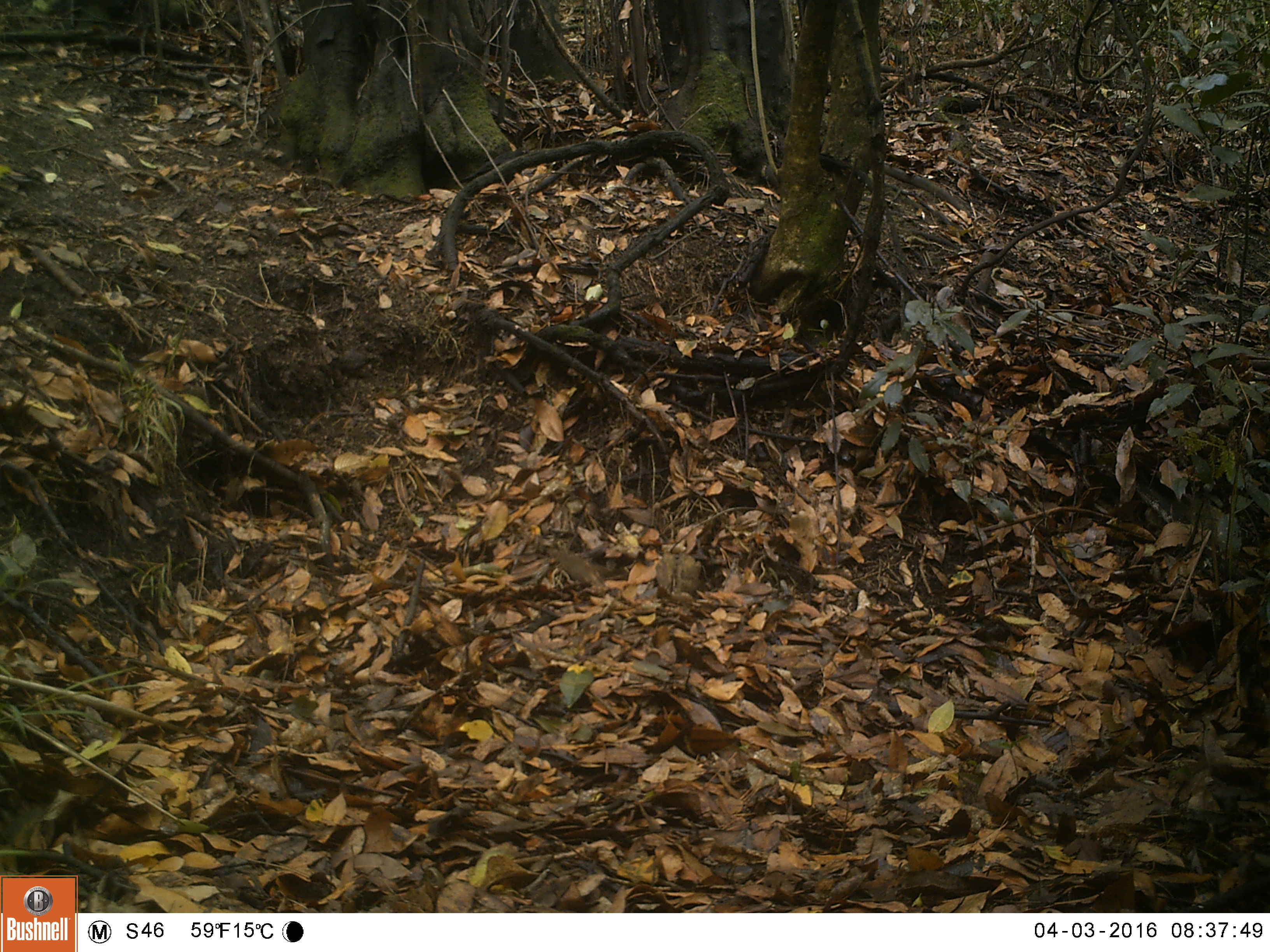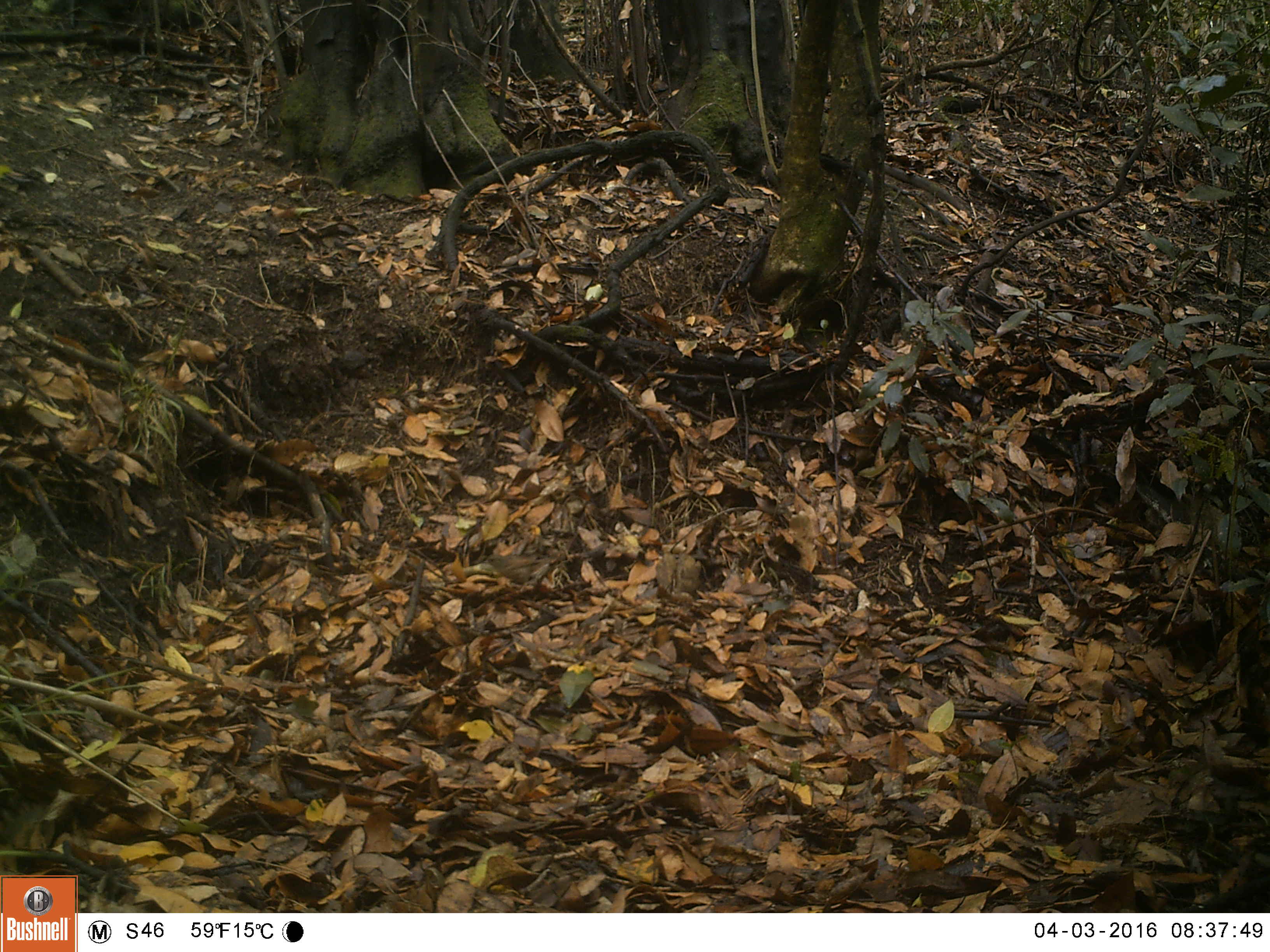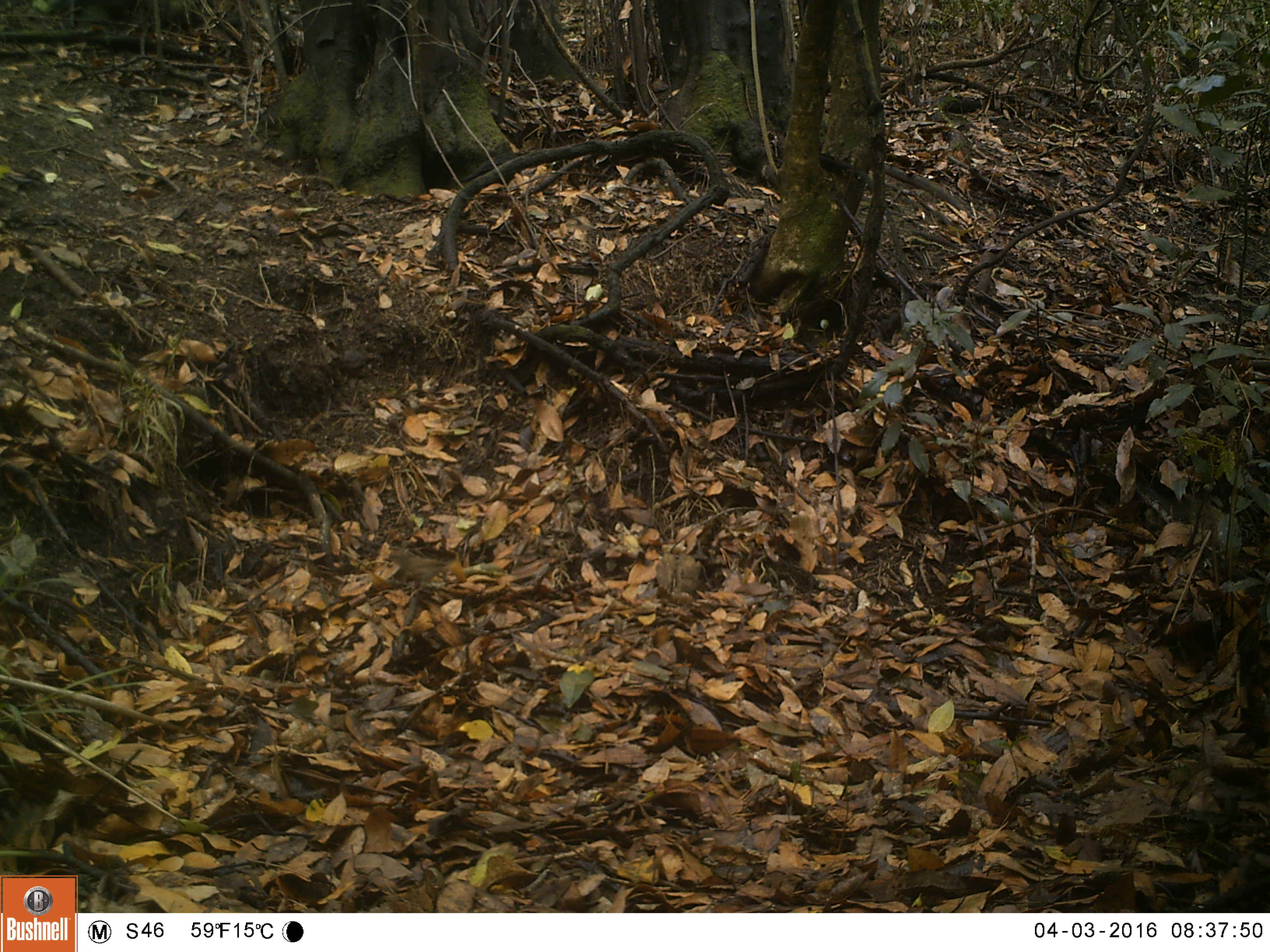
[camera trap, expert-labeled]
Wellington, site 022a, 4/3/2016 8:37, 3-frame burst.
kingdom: Animalia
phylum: Chordata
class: Aves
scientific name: Aves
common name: bird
Bird (Aves).